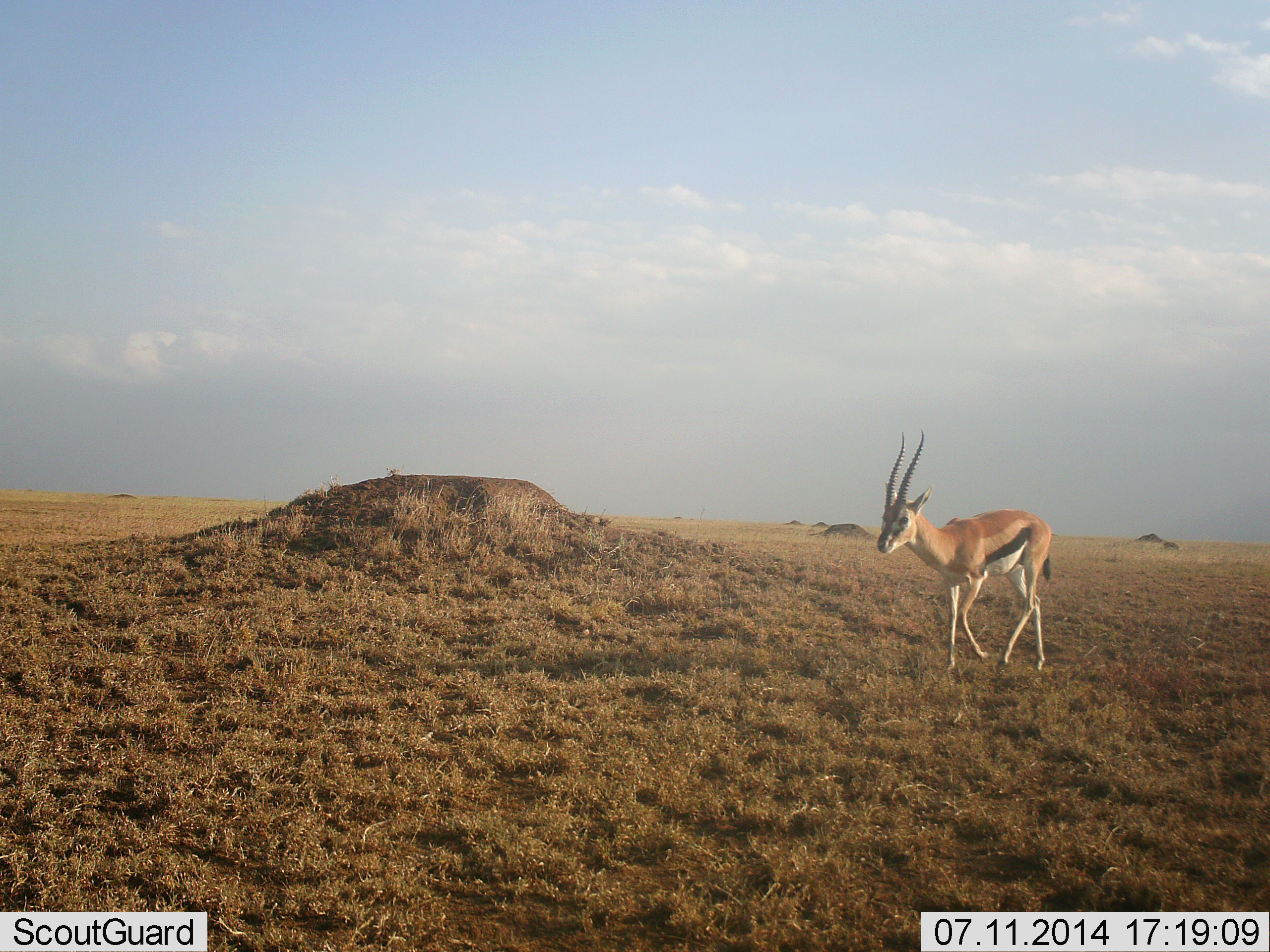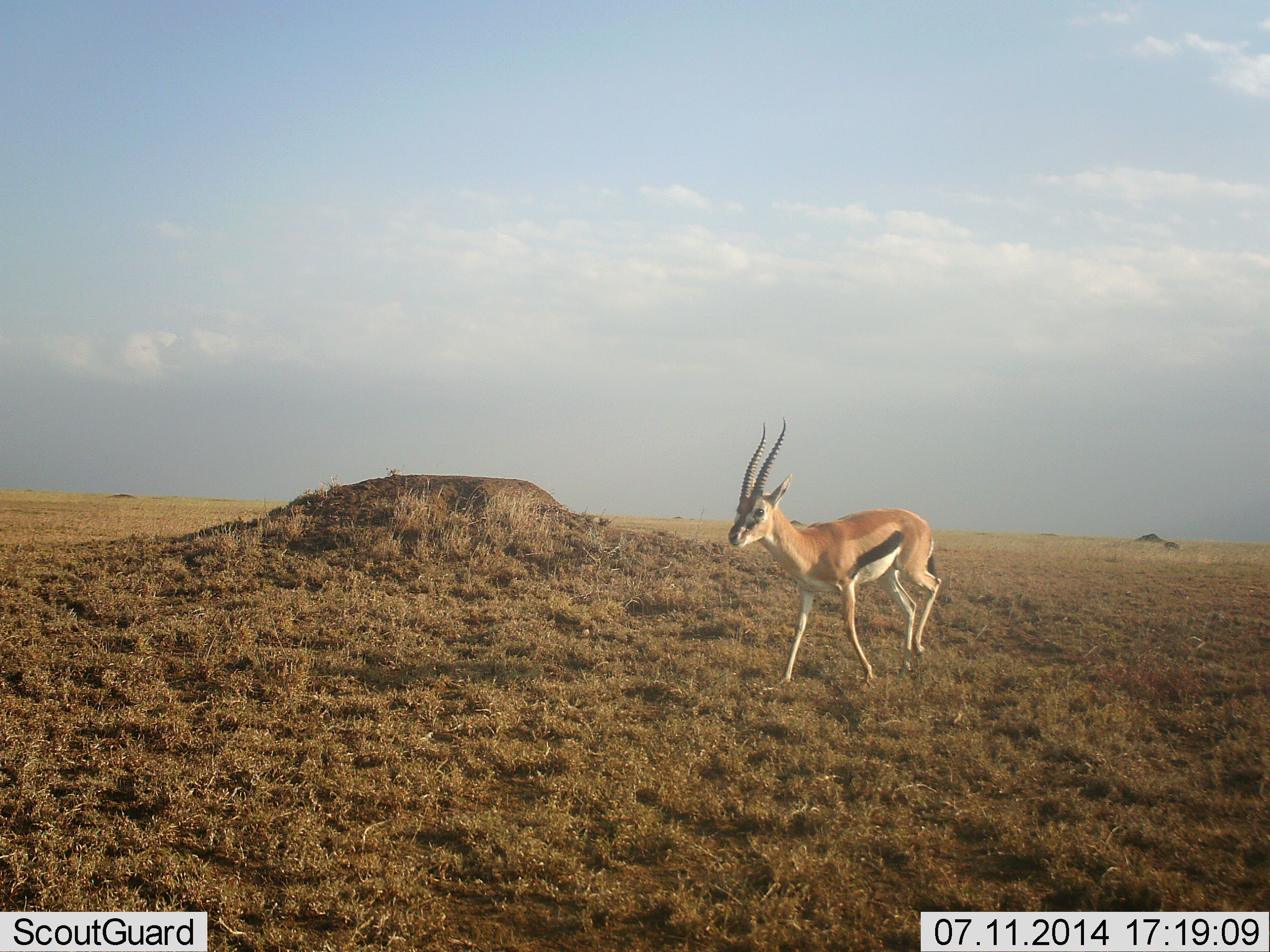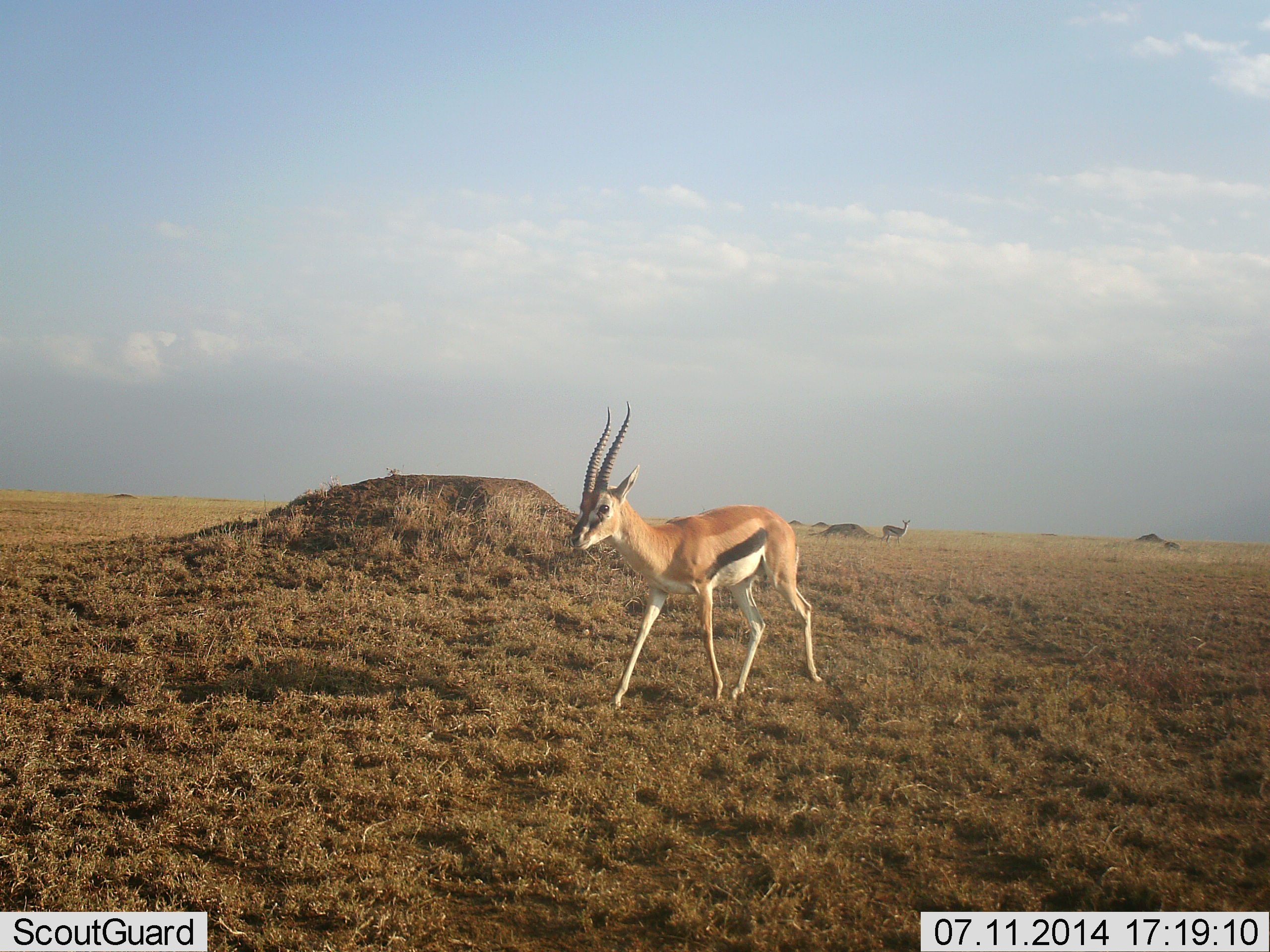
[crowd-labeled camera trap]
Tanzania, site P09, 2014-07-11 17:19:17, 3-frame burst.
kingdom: Animalia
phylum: Chordata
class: Mammalia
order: Artiodactyla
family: Bovidae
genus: Eudorcas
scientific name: Eudorcas thomsonii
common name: thomson's gazelle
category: gazellethomsons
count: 1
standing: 20%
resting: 0%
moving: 100%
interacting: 0%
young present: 0%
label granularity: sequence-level